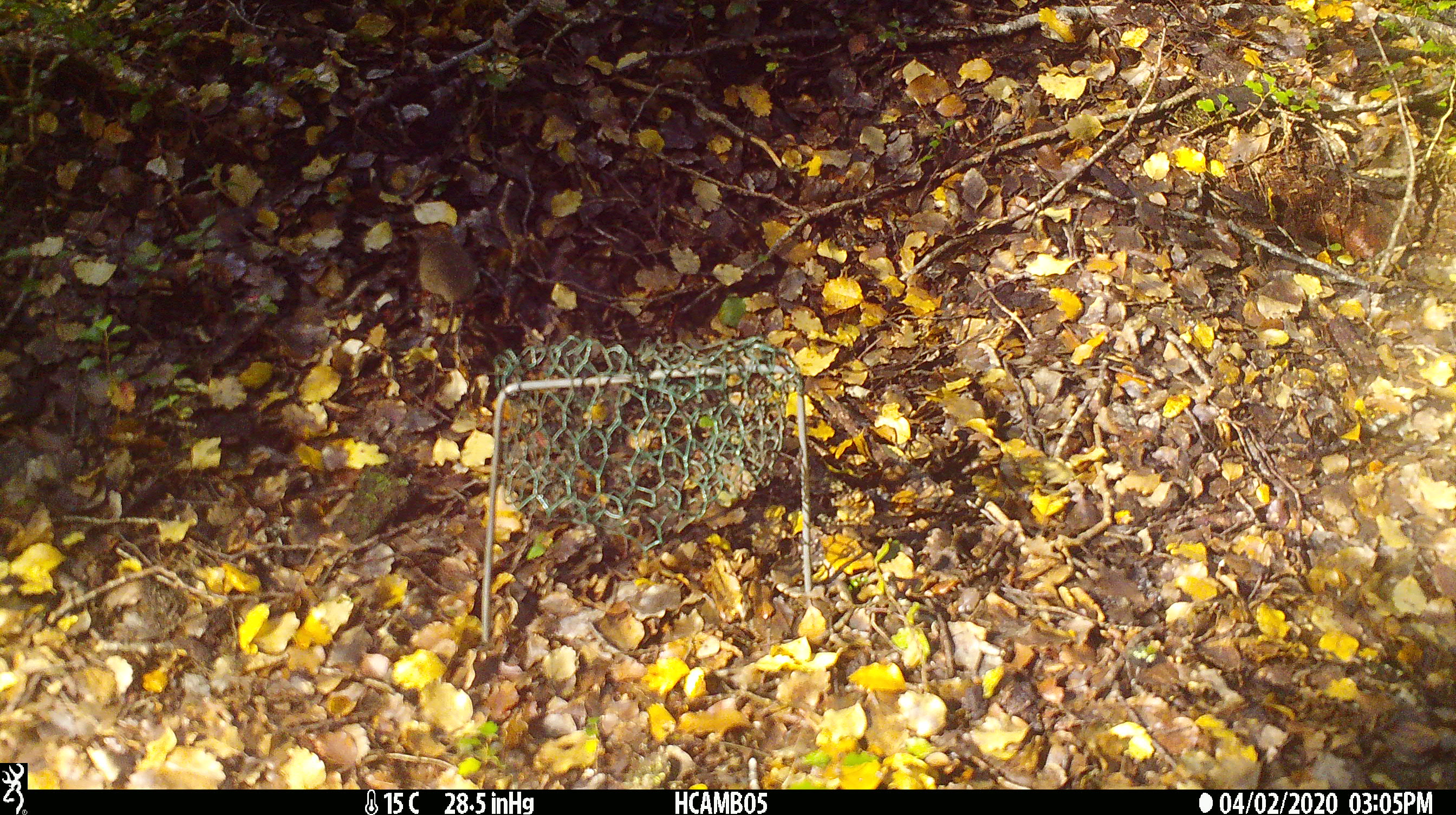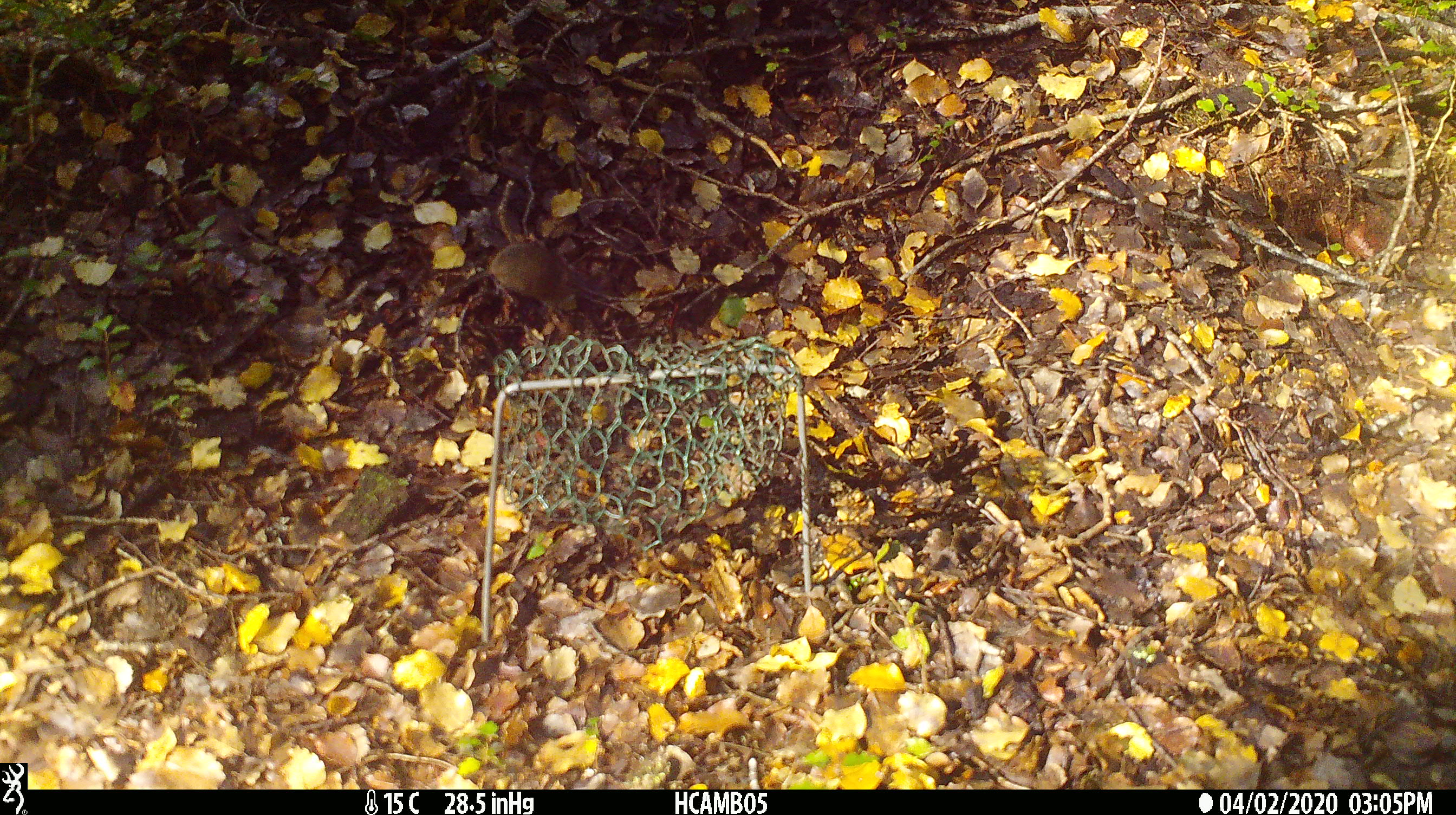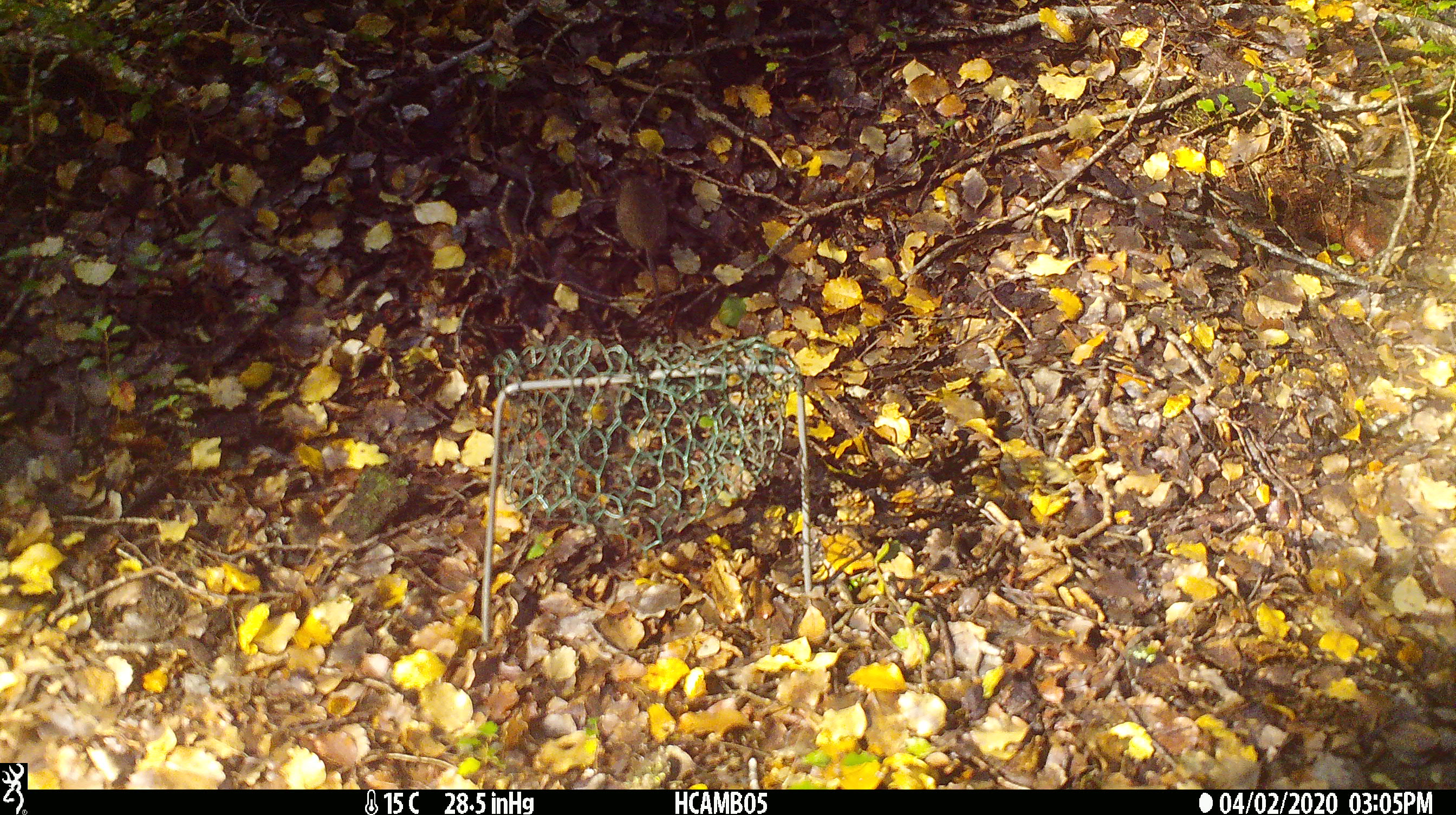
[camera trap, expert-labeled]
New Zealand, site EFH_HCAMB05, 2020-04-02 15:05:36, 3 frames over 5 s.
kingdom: Animalia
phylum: Chordata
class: Mammalia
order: Rodentia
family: Muridae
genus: Mus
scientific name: Mus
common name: mouse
Mouse (Mus).